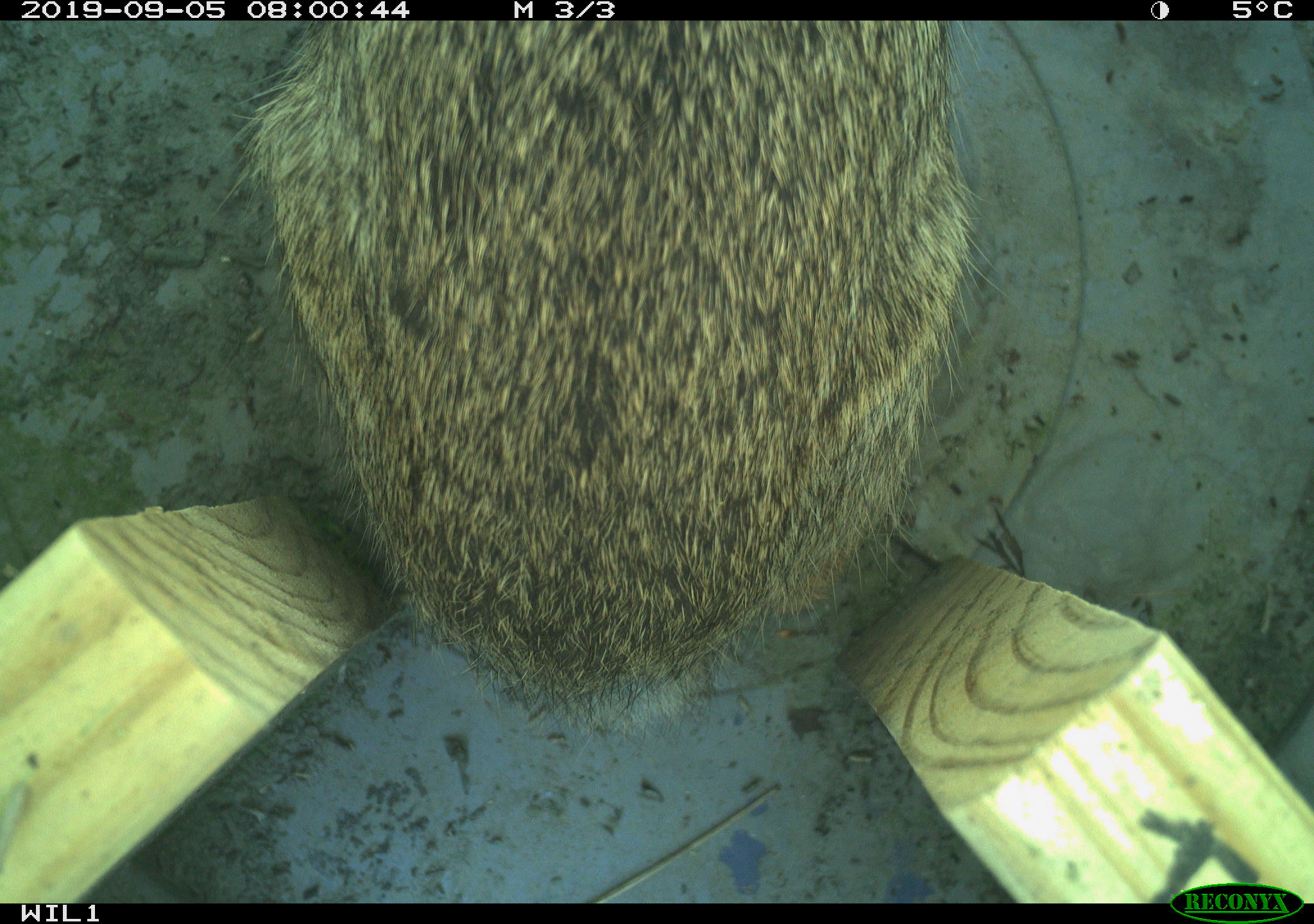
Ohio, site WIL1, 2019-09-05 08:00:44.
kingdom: Animalia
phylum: Chordata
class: Mammalia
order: Lagomorpha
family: Leporidae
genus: Sylvilagus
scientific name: Sylvilagus floridanus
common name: eastern cottontail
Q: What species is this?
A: Eastern cottontail (Sylvilagus floridanus).